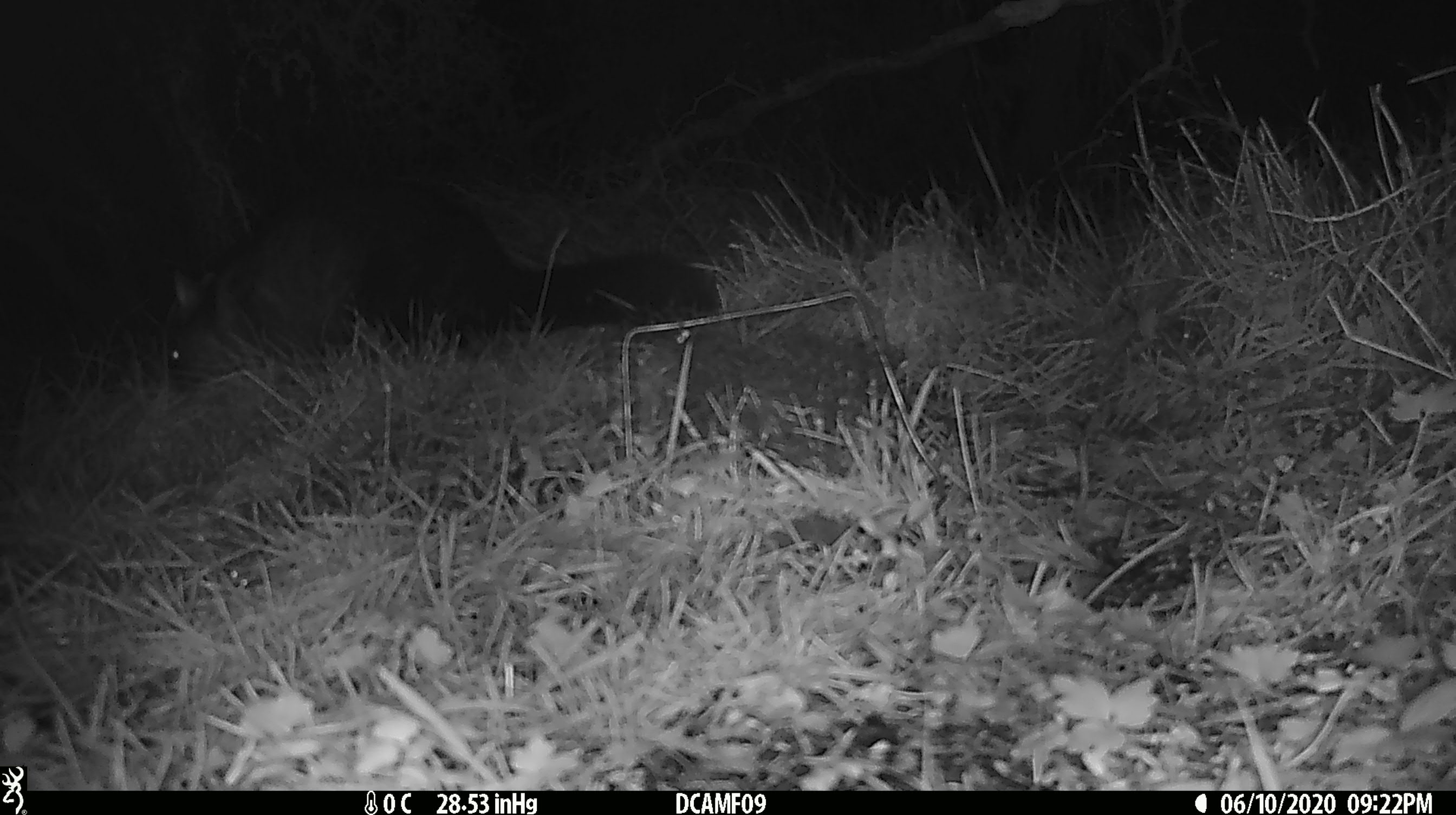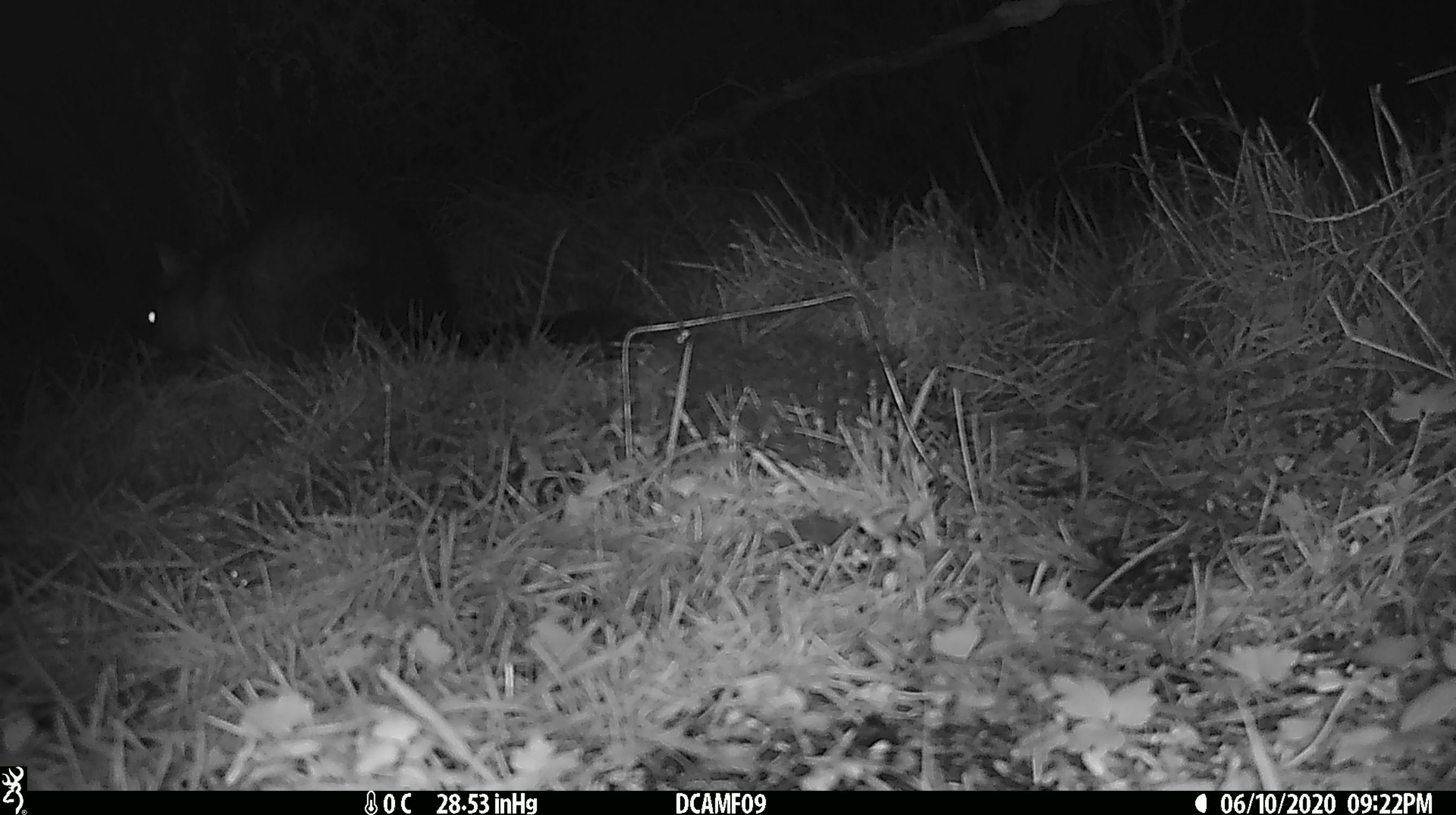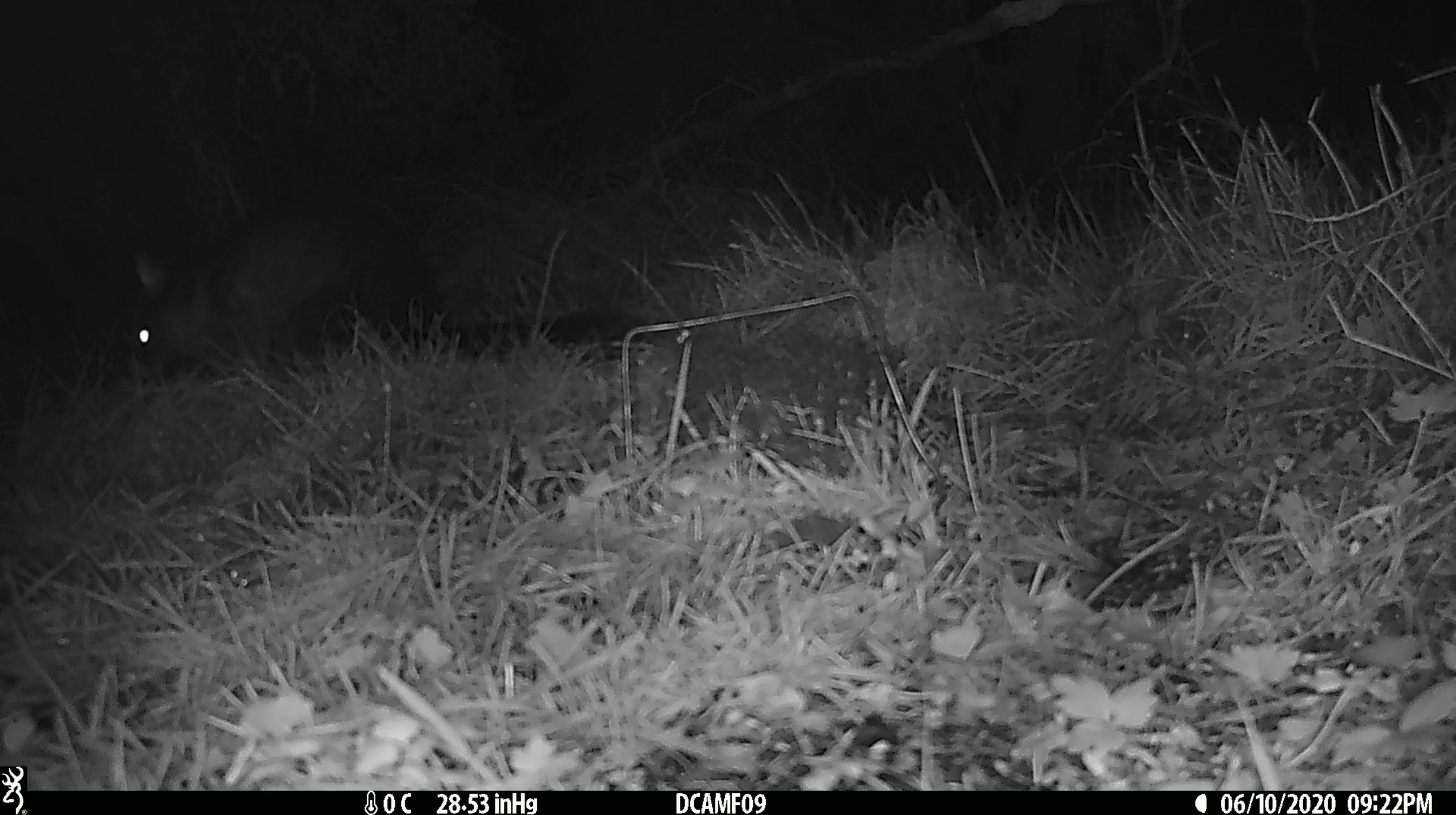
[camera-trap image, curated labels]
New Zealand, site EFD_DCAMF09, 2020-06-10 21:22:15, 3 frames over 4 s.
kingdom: Animalia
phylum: Chordata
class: Mammalia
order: Diprotodontia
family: Phalangeridae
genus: Trichosurus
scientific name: Trichosurus vulpecula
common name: common brushtail possum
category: possum